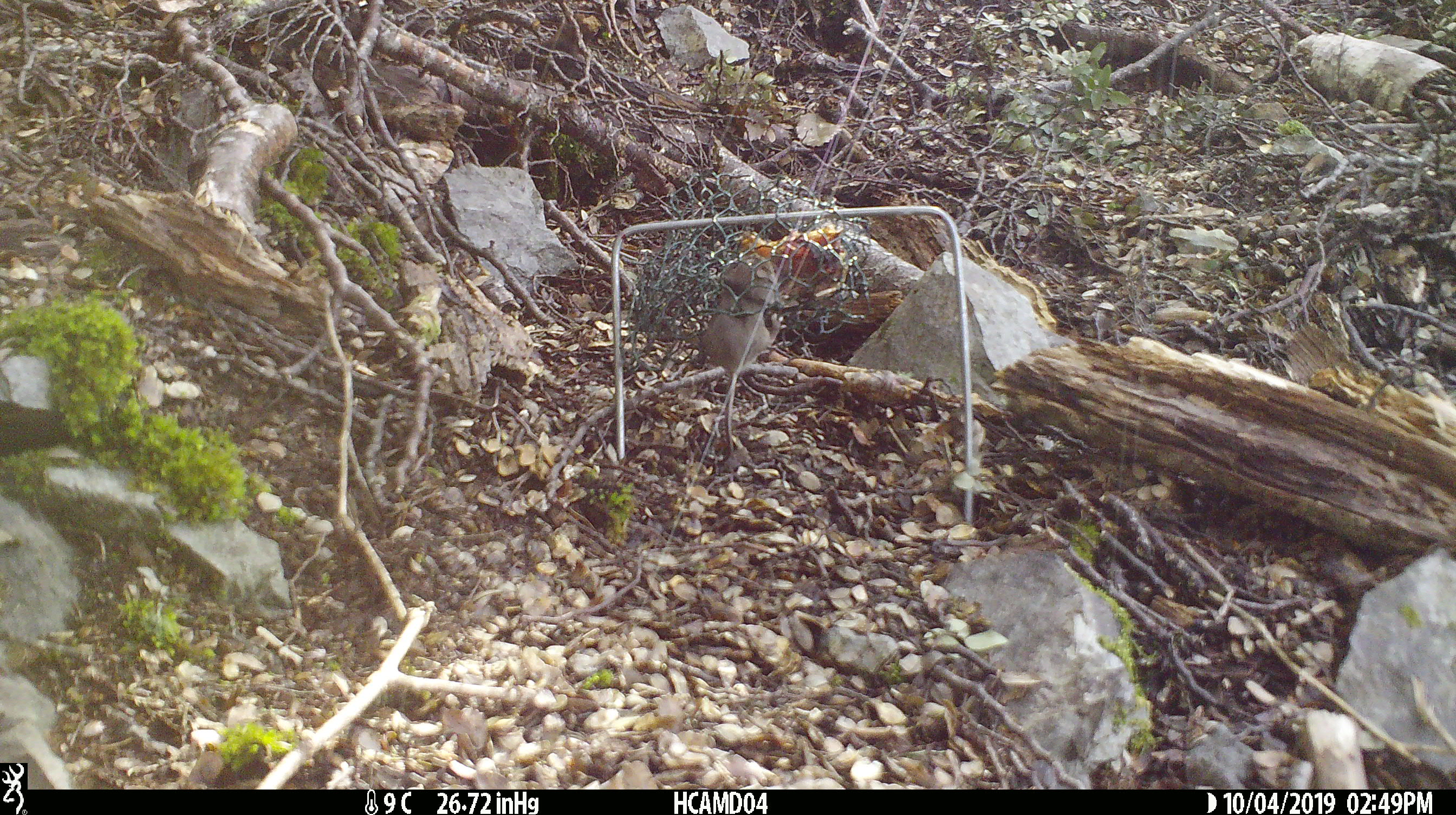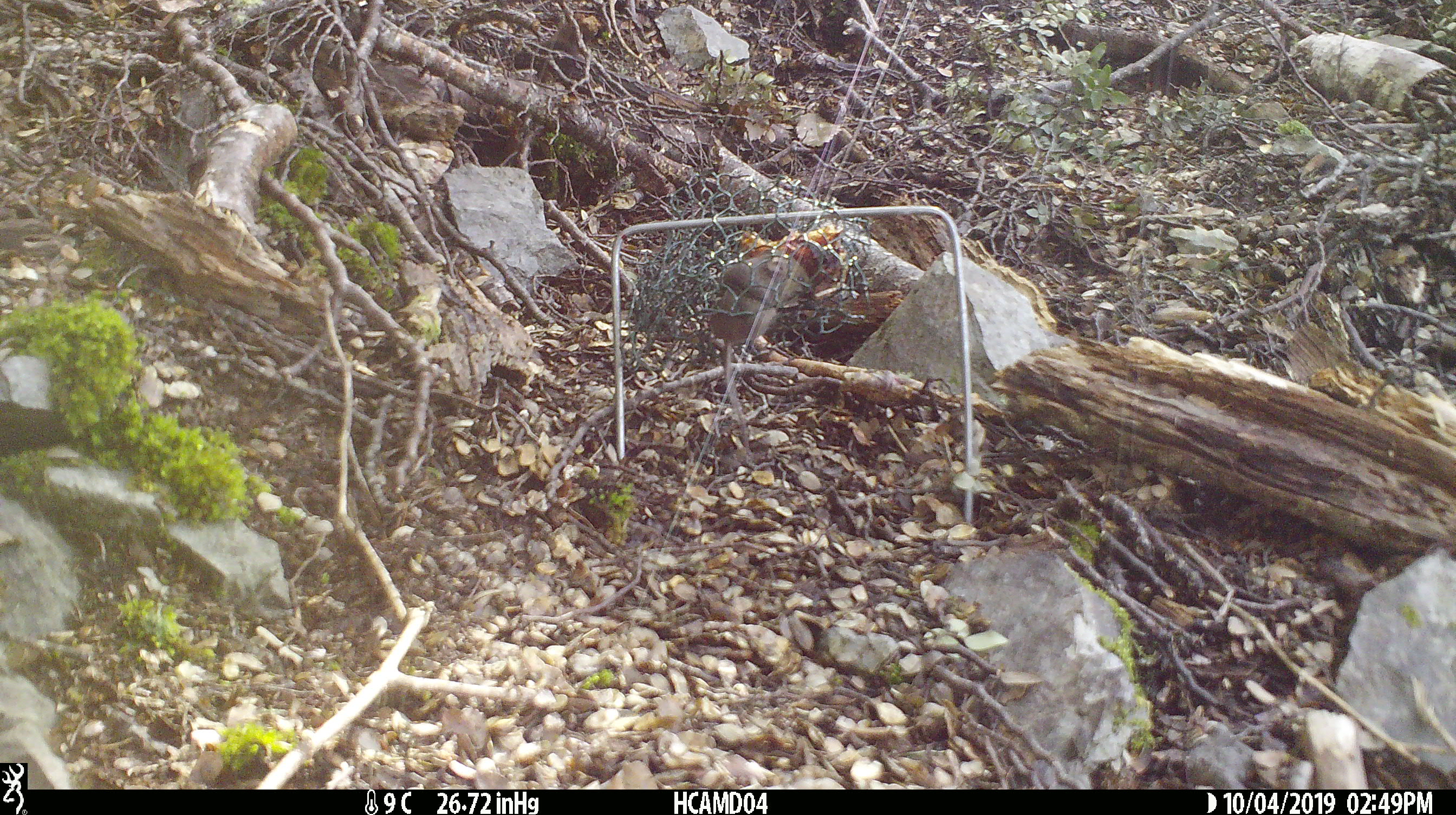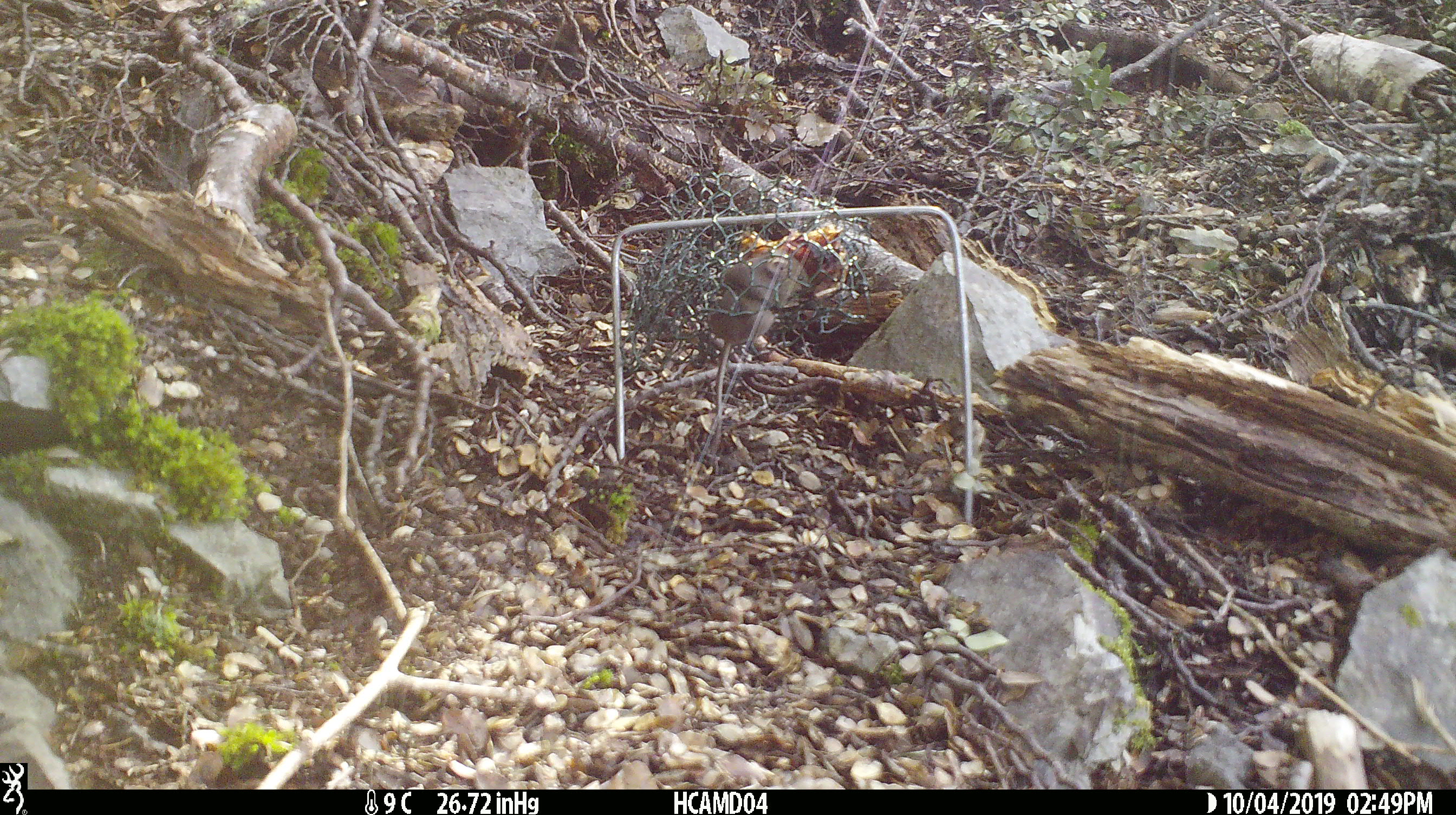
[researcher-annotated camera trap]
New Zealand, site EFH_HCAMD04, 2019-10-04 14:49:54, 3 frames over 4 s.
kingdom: Animalia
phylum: Chordata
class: Mammalia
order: Rodentia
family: Muridae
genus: Mus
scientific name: Mus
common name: mouse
Mouse (Mus).